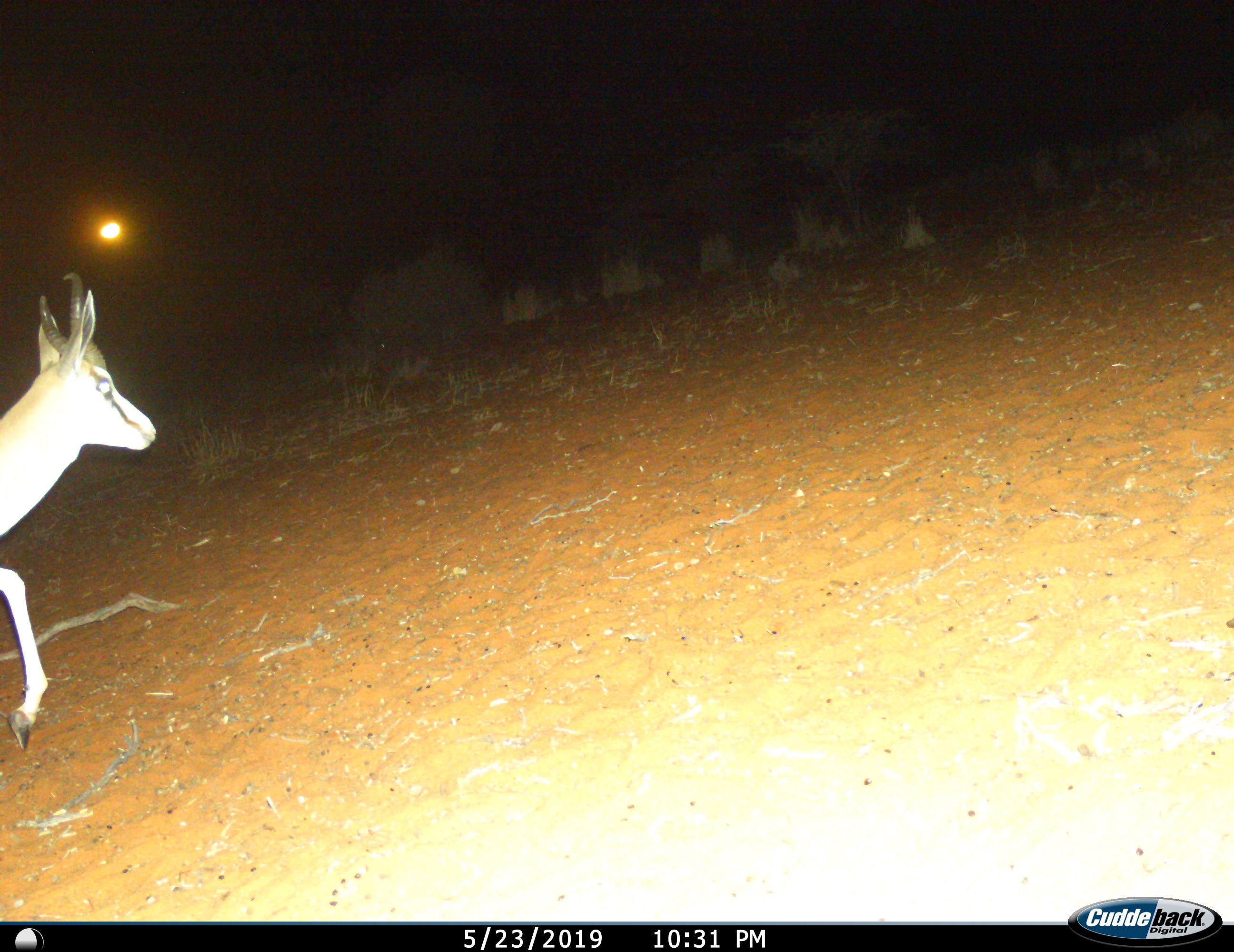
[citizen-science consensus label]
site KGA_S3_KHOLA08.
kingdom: Animalia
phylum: Chordata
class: Mammalia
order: Artiodactyla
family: Bovidae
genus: Antidorcas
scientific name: Antidorcas marsupialis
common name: springbok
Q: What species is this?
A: Springbok (Antidorcas marsupialis).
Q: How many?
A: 1.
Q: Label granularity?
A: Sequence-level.